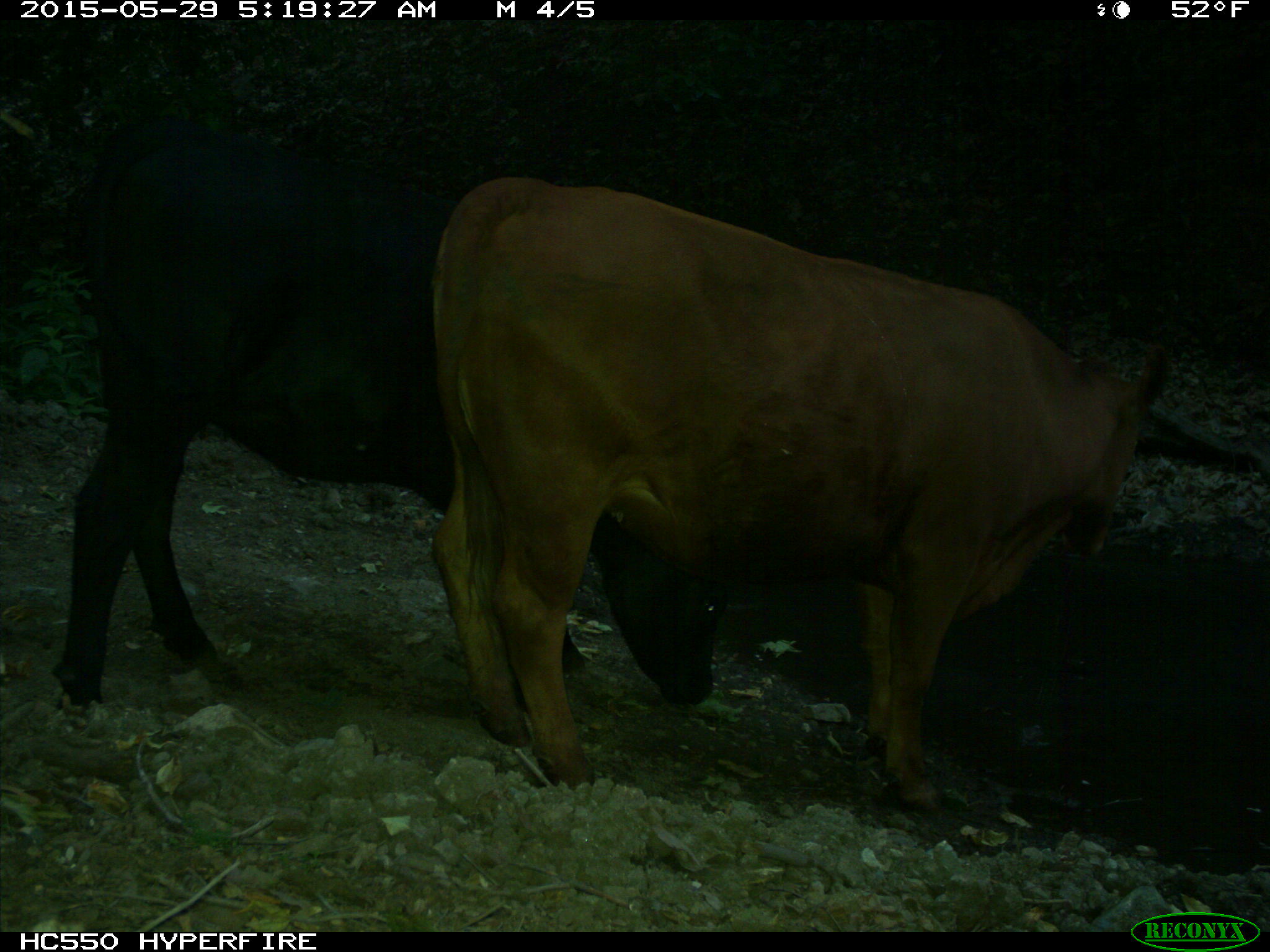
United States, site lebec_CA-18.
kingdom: Animalia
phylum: Chordata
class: Mammalia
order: Artiodactyla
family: Bovidae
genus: Bos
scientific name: Bos taurus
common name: domestic cow